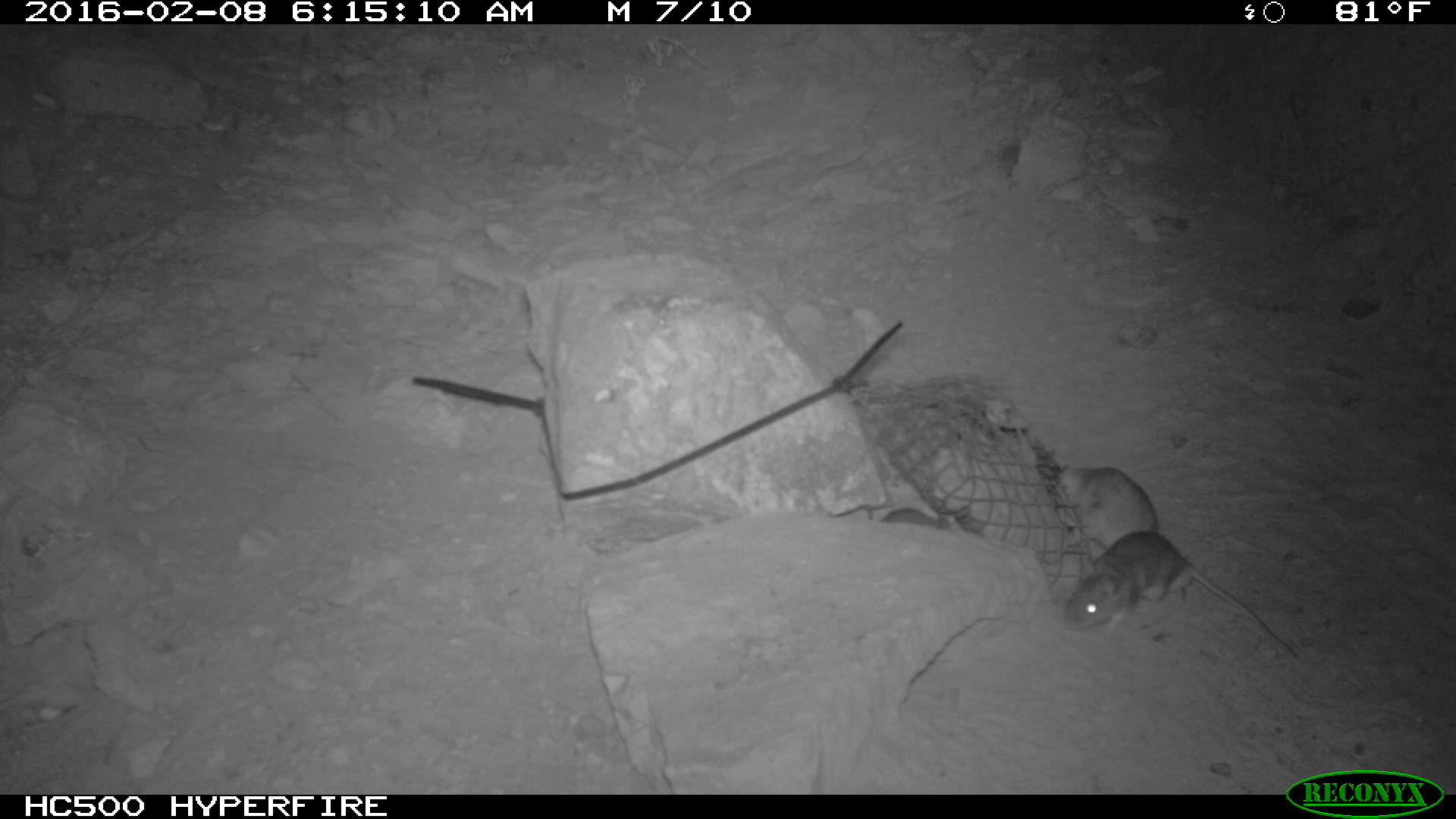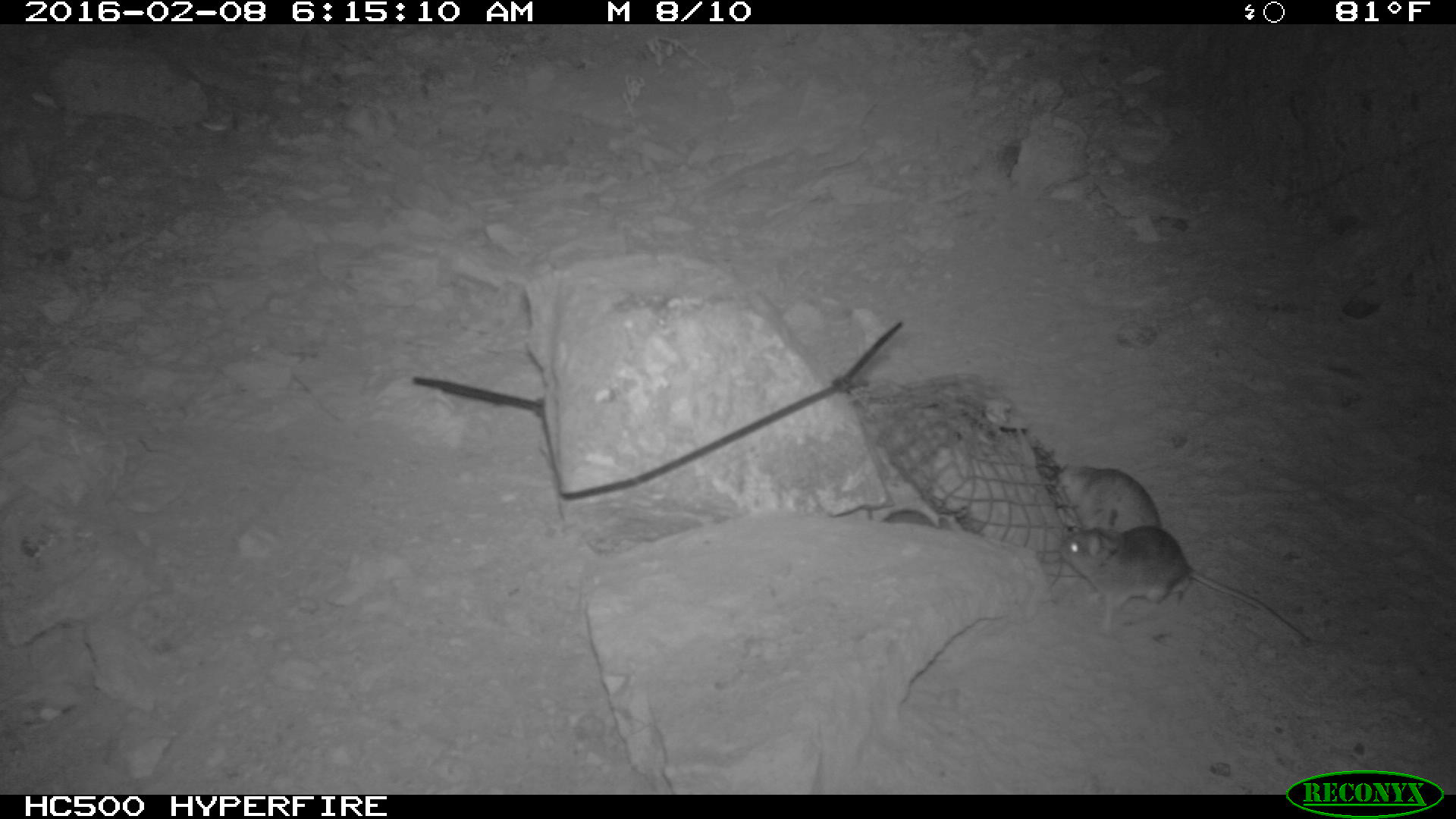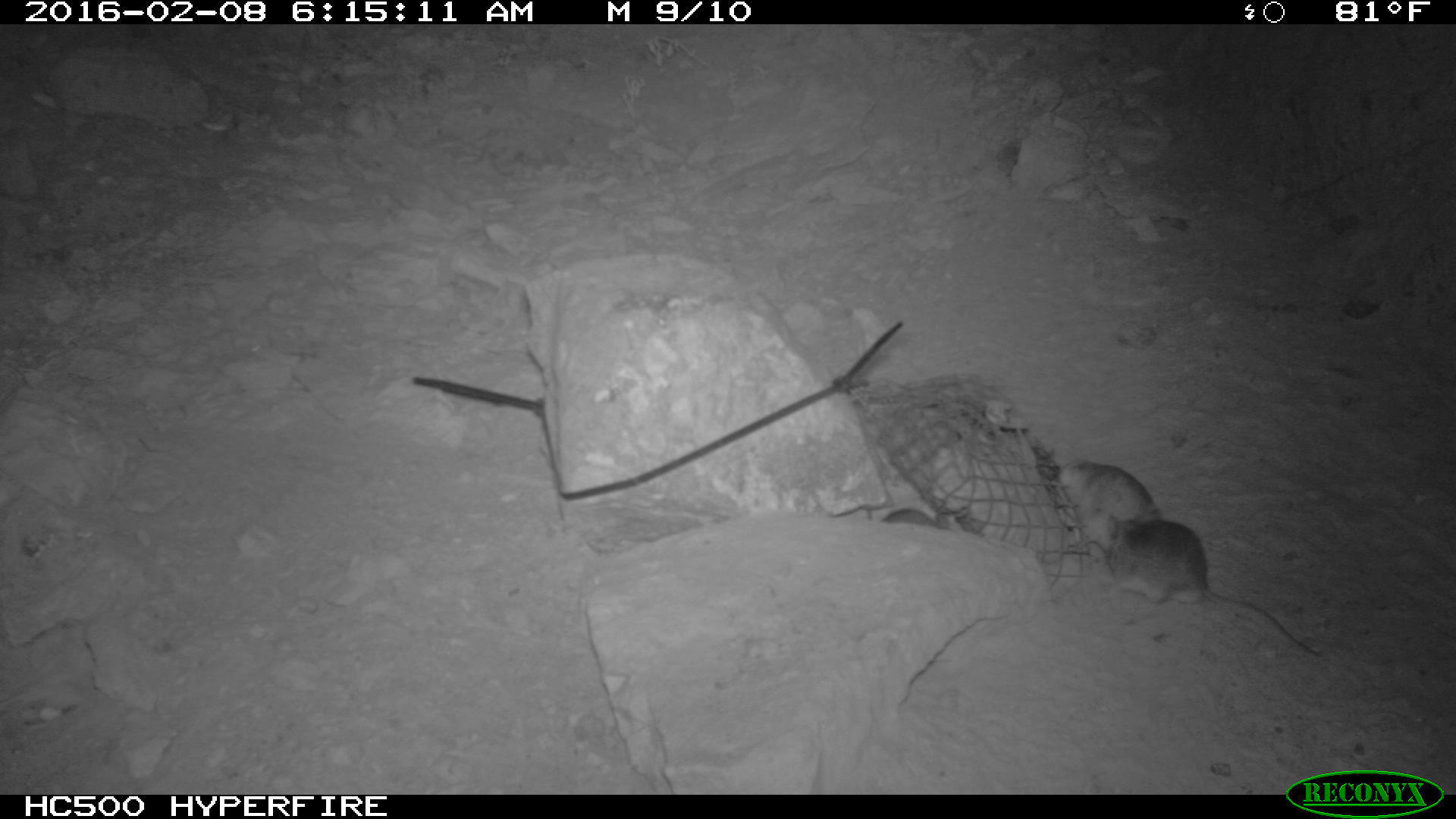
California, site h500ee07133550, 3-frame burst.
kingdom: Animalia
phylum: Chordata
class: Mammalia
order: Rodentia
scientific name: Rodentia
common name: rodent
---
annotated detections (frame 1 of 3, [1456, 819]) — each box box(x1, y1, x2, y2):
rodent: box(1053, 463, 1247, 617); box(1052, 535, 1302, 637); box(882, 500, 959, 530)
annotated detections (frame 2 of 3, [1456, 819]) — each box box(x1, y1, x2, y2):
rodent: box(1057, 526, 1311, 646); box(1040, 460, 1161, 542); box(879, 504, 961, 530)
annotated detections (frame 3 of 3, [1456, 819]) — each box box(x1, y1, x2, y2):
rodent: box(1105, 516, 1322, 657); box(1053, 455, 1165, 554); box(865, 493, 953, 532)